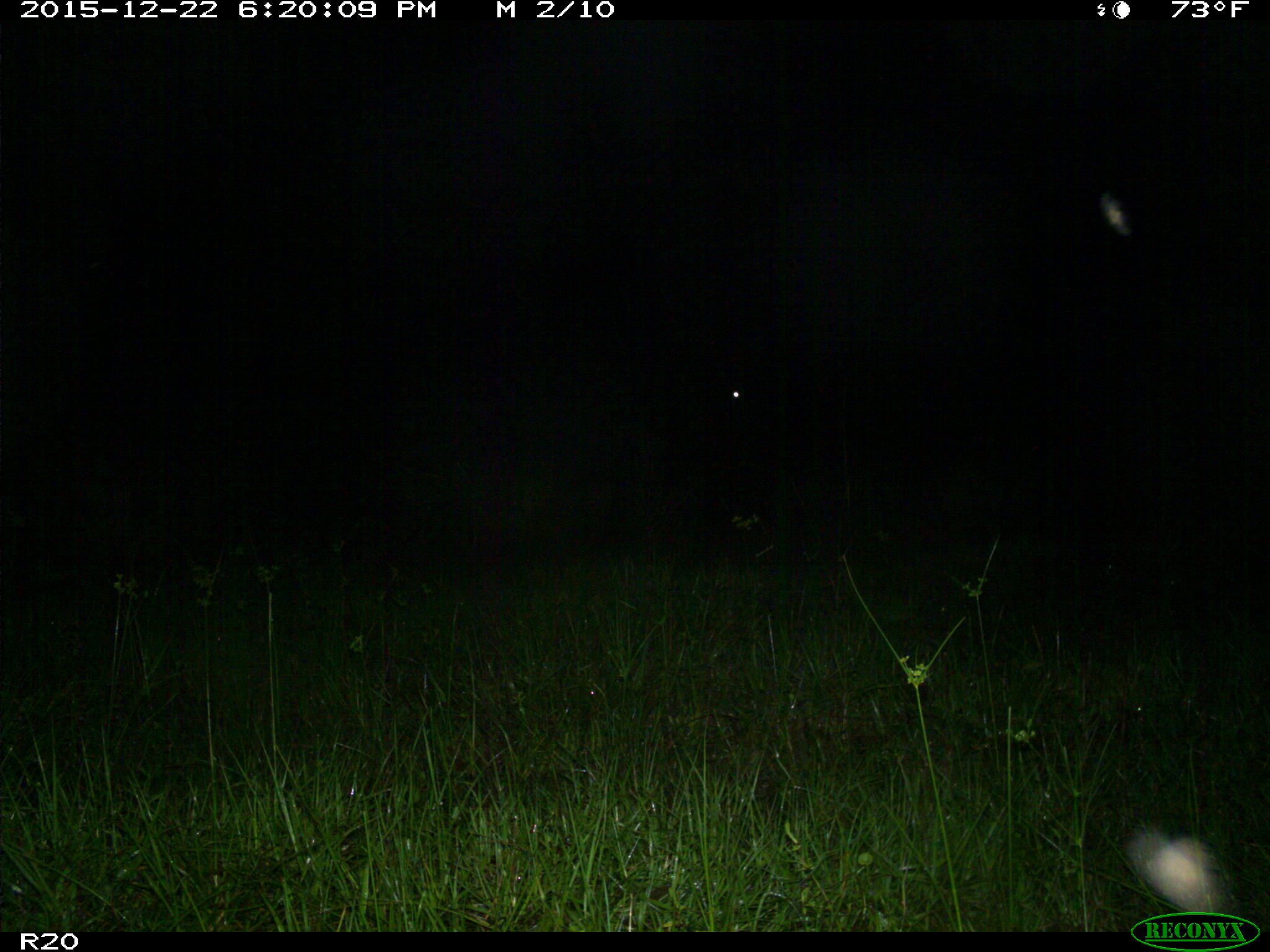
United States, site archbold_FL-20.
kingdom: Animalia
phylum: Chordata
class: Mammalia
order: Artiodactyla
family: Bovidae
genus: Bos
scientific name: Bos taurus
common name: domestic cow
Bos taurus (domestic cow).